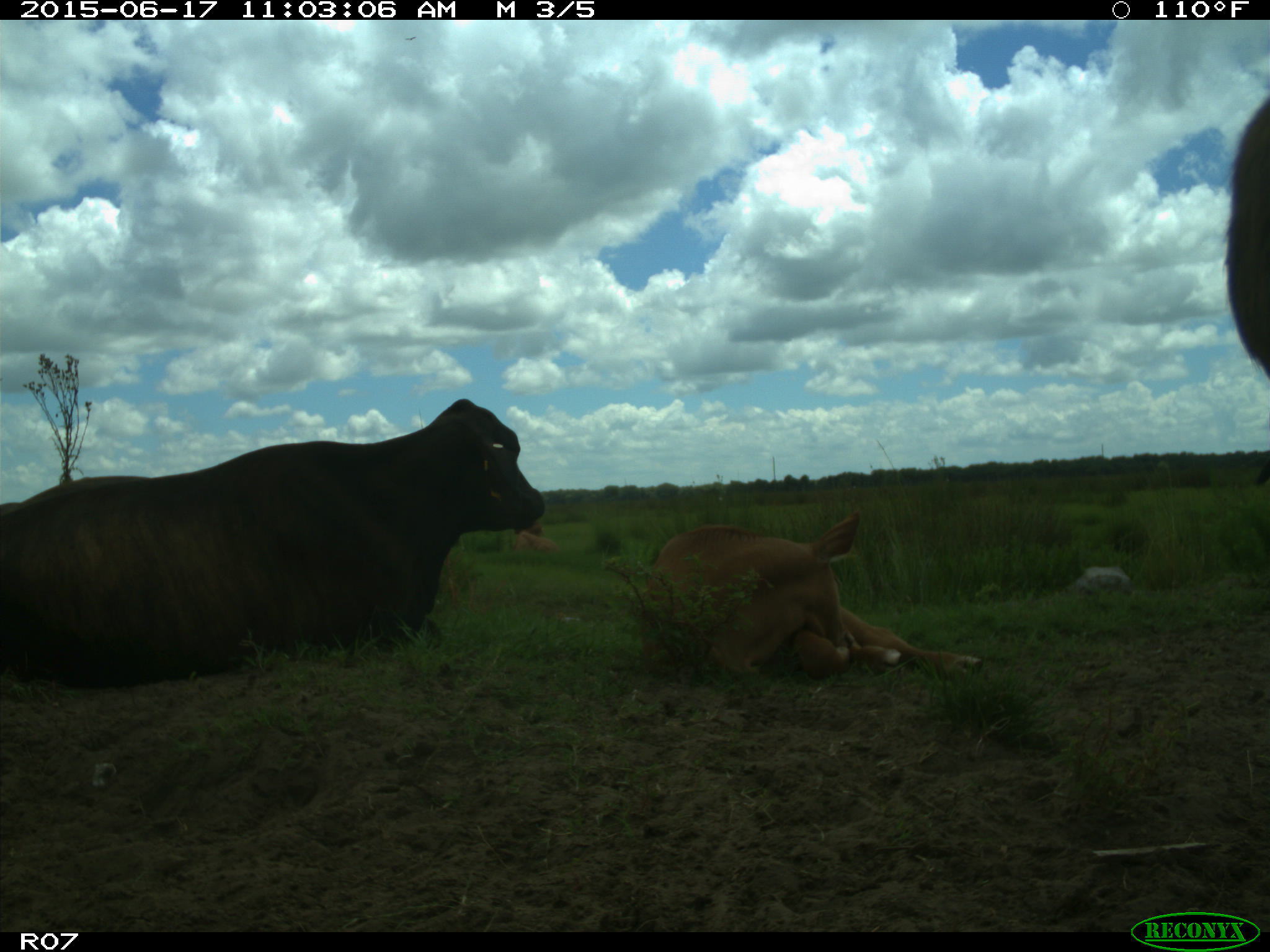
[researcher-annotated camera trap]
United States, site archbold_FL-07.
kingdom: Animalia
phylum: Chordata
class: Mammalia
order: Artiodactyla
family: Bovidae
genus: Bos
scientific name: Bos taurus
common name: domestic cow